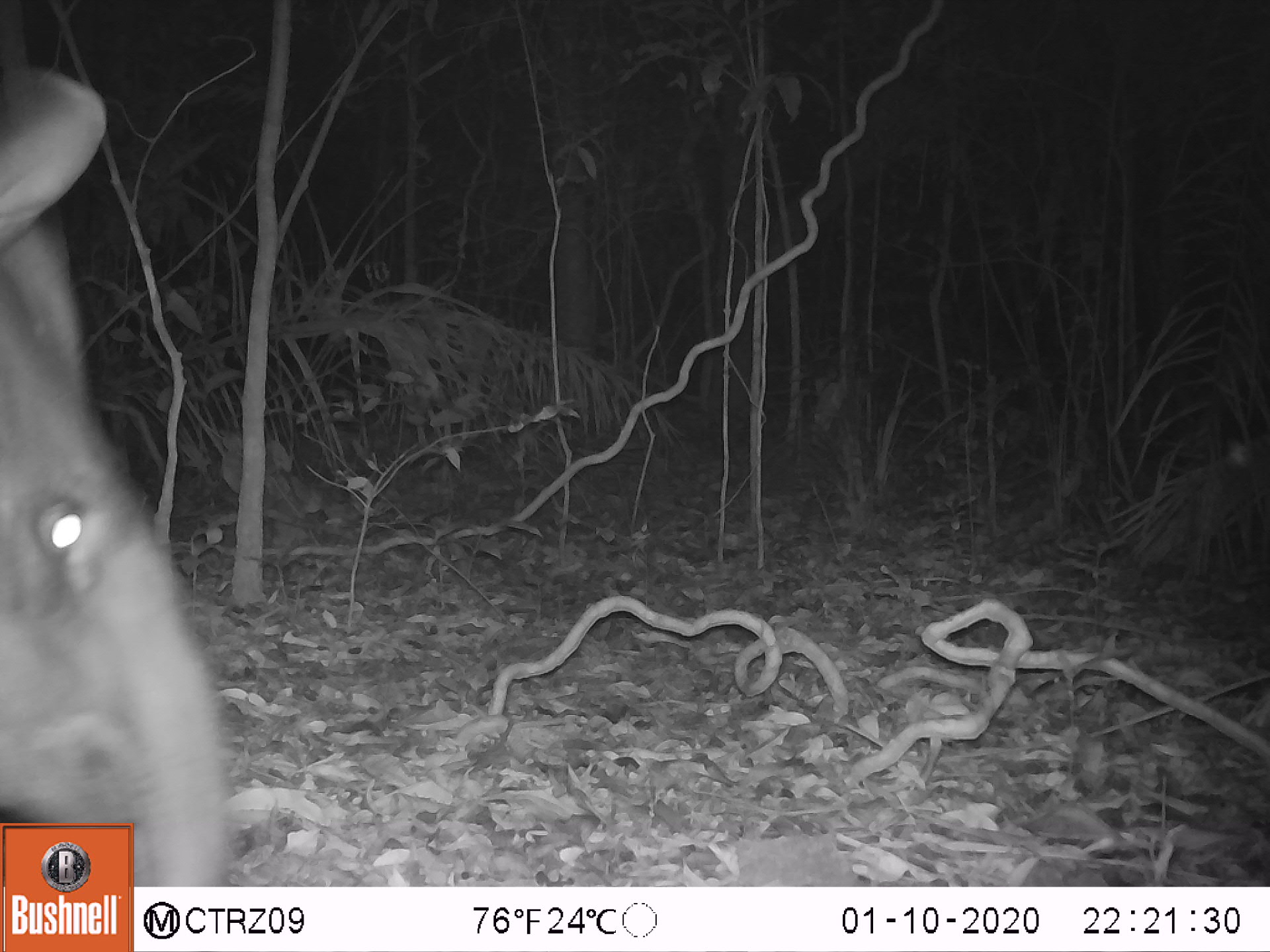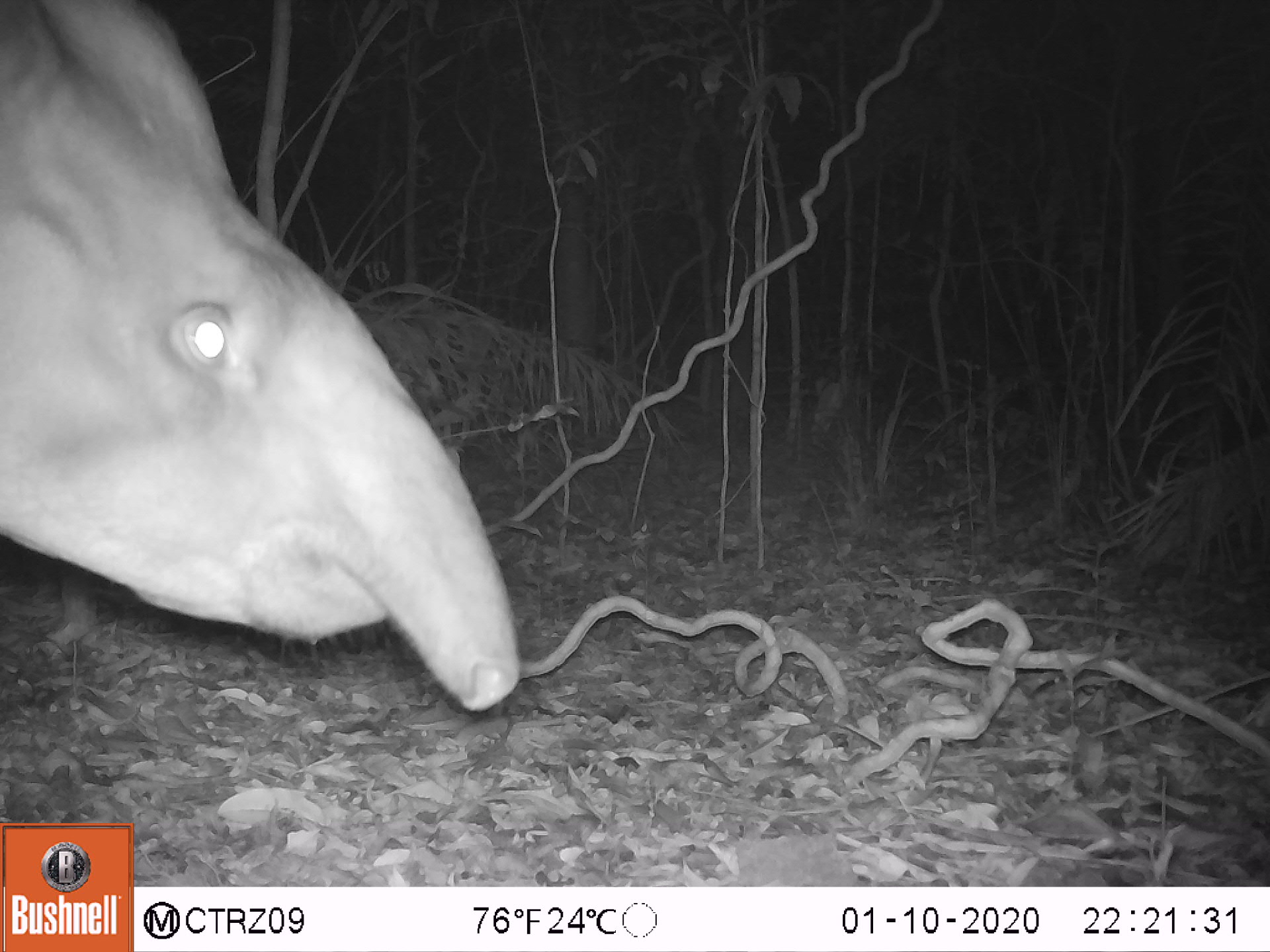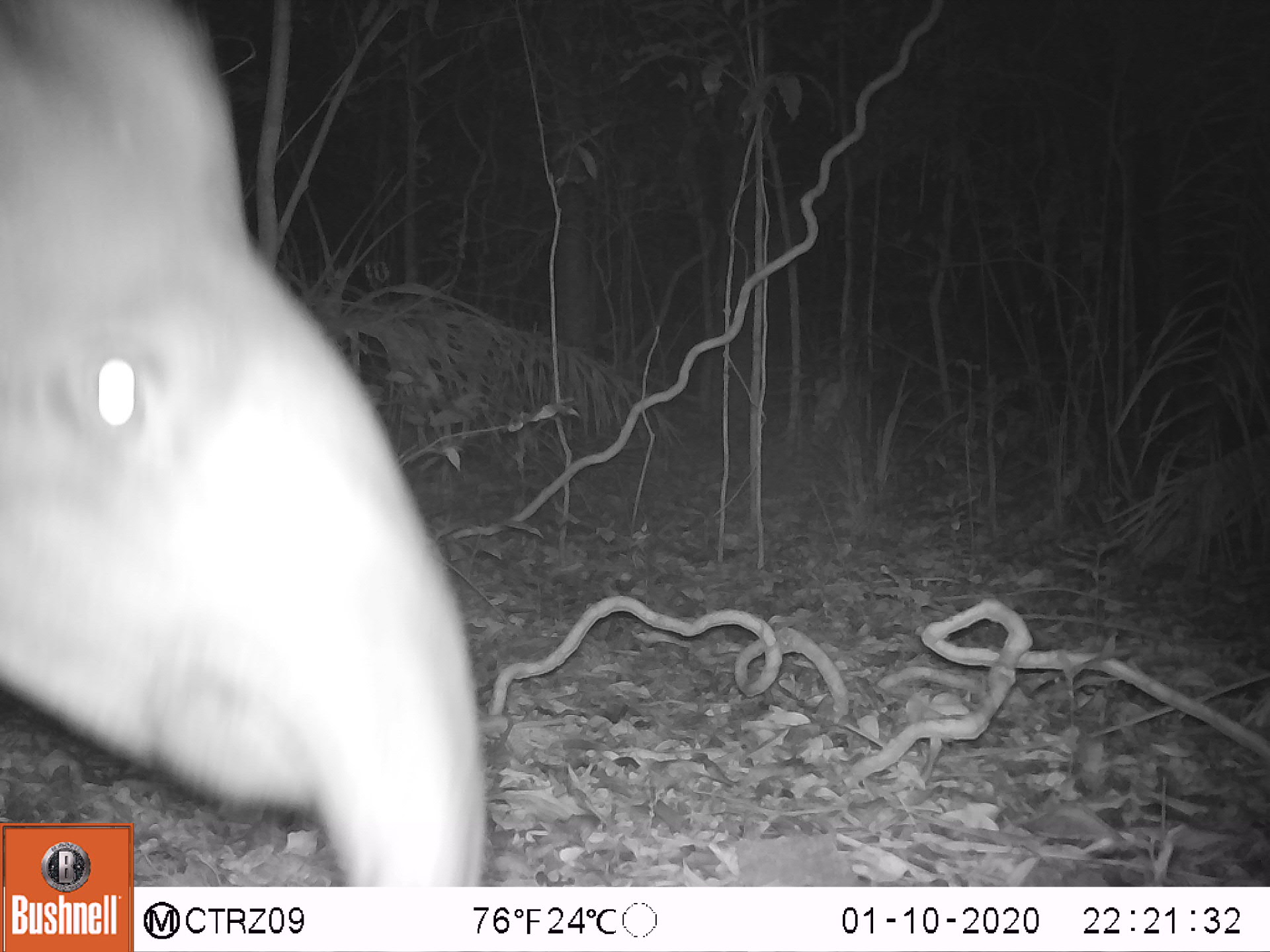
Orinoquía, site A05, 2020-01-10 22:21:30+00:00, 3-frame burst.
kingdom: Animalia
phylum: Chordata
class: Mammalia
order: Perissodactyla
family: Tapiridae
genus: Tapirus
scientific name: Tapirus terrestris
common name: lowland tapir